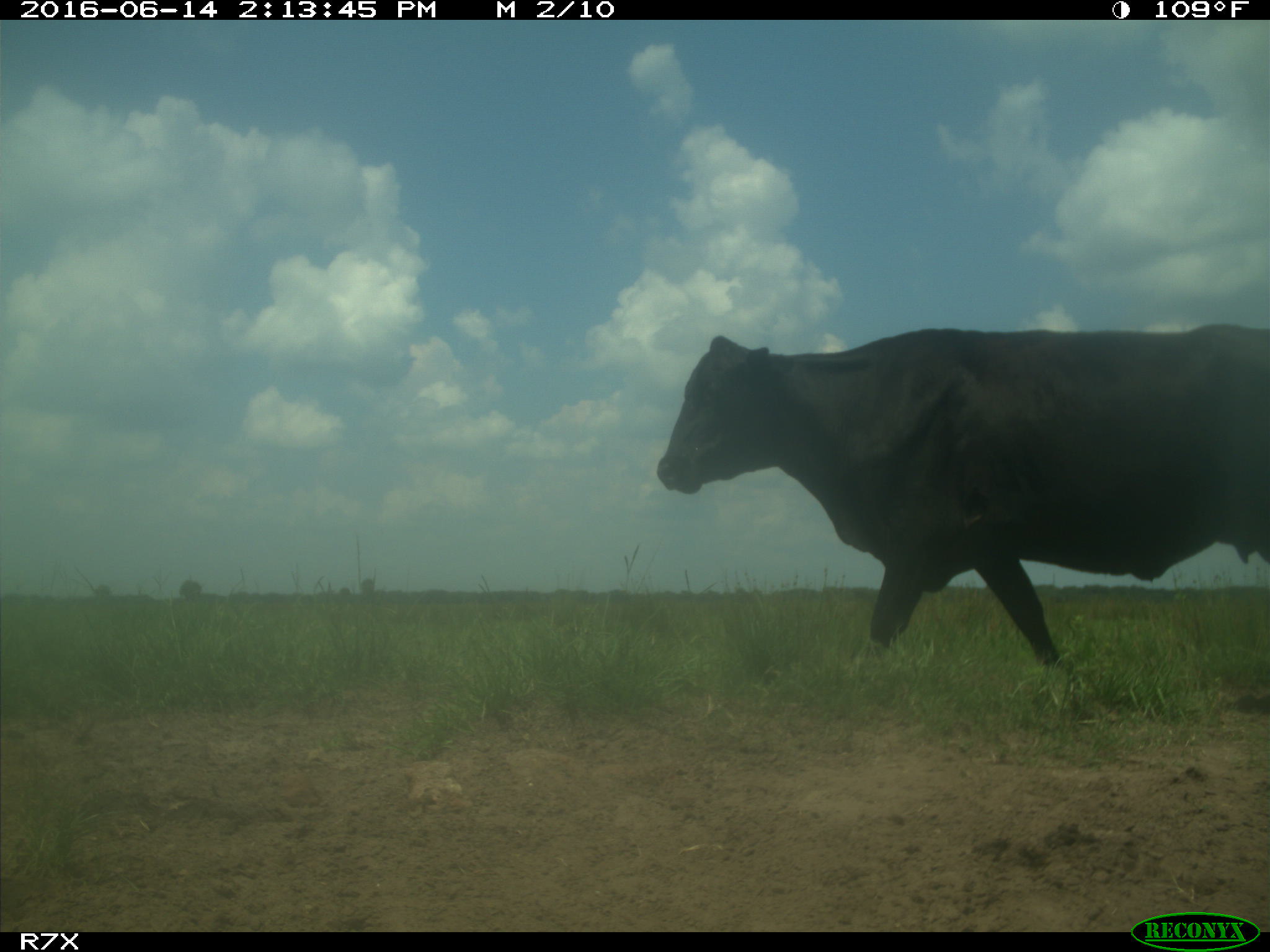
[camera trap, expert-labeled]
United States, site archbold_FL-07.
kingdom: Animalia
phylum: Chordata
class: Mammalia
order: Artiodactyla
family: Bovidae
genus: Bos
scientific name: Bos taurus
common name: domestic cow